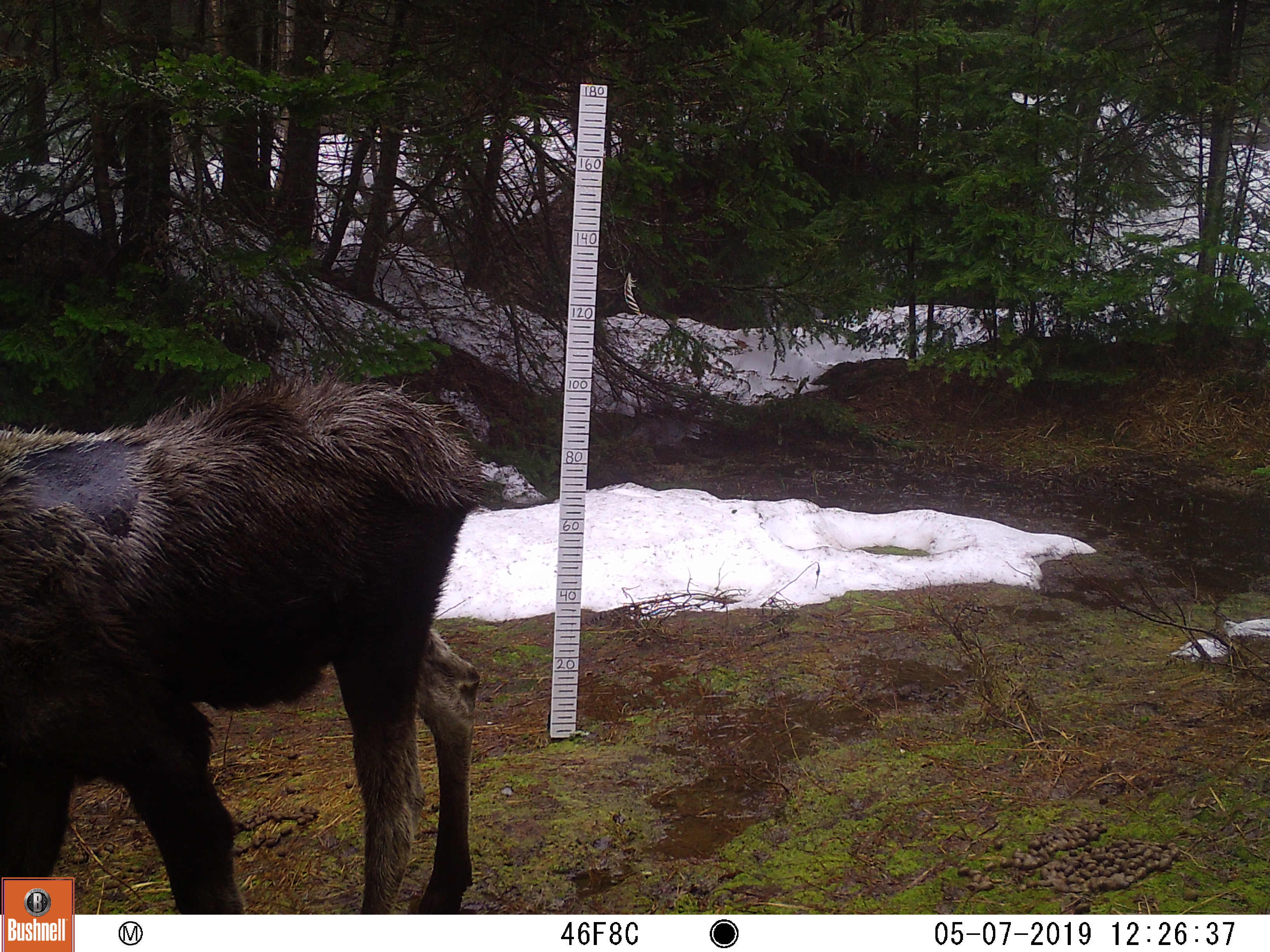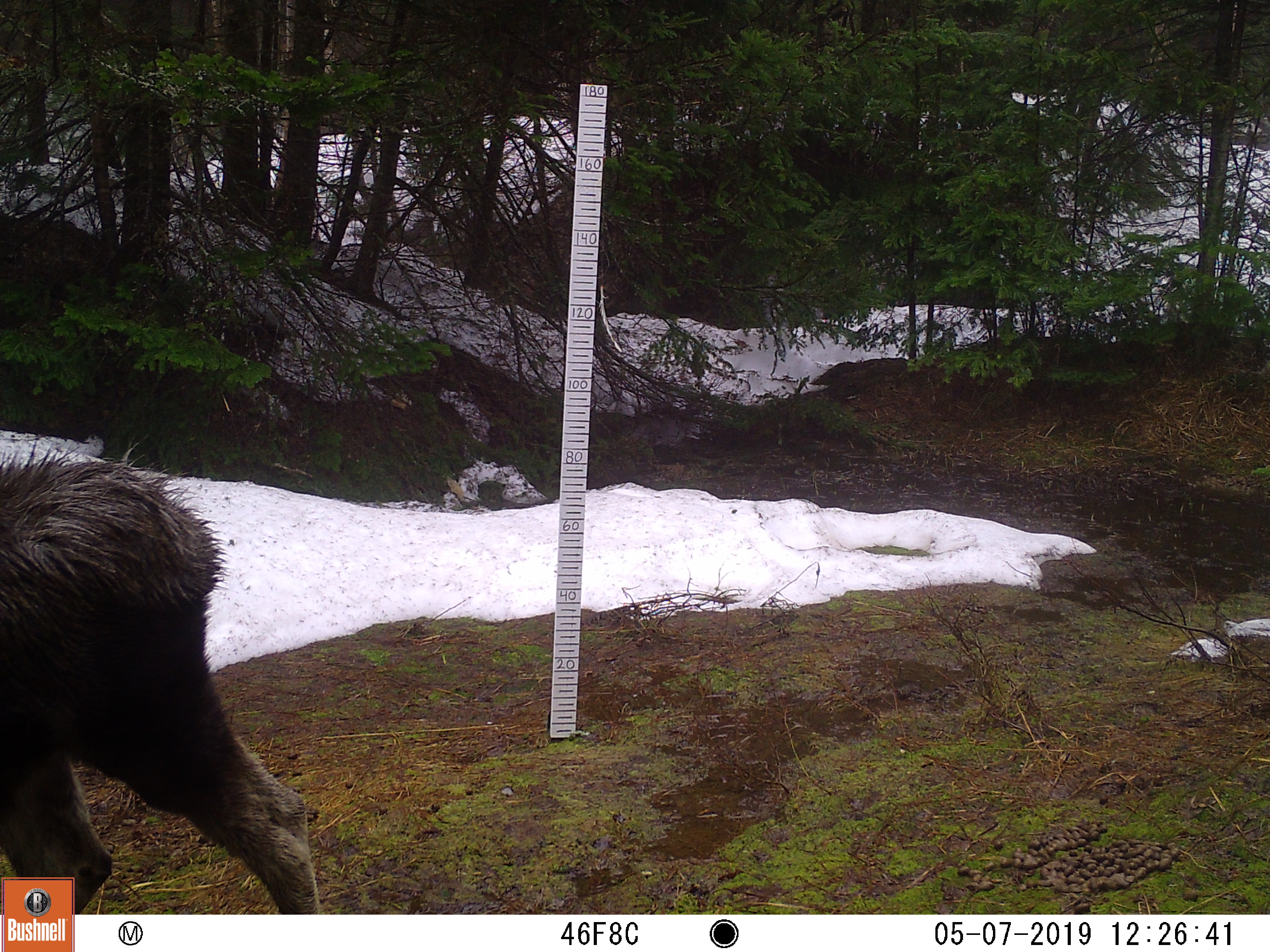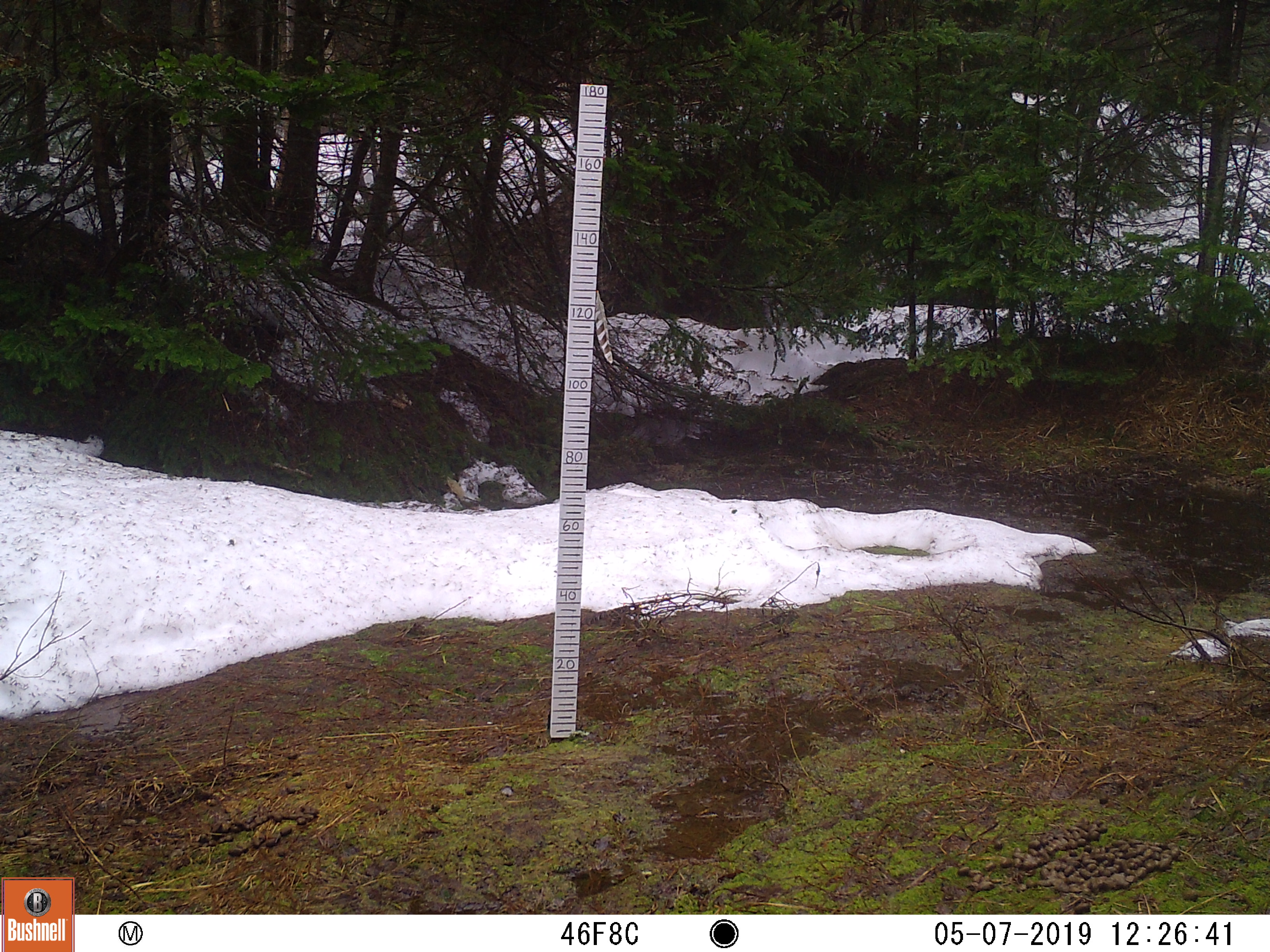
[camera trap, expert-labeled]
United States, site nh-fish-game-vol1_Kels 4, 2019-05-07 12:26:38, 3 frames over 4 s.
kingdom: Animalia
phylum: Chordata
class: Mammalia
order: Artiodactyla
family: Cervidae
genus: Alces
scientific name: Alces alces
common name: moose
Moose (Alces alces).